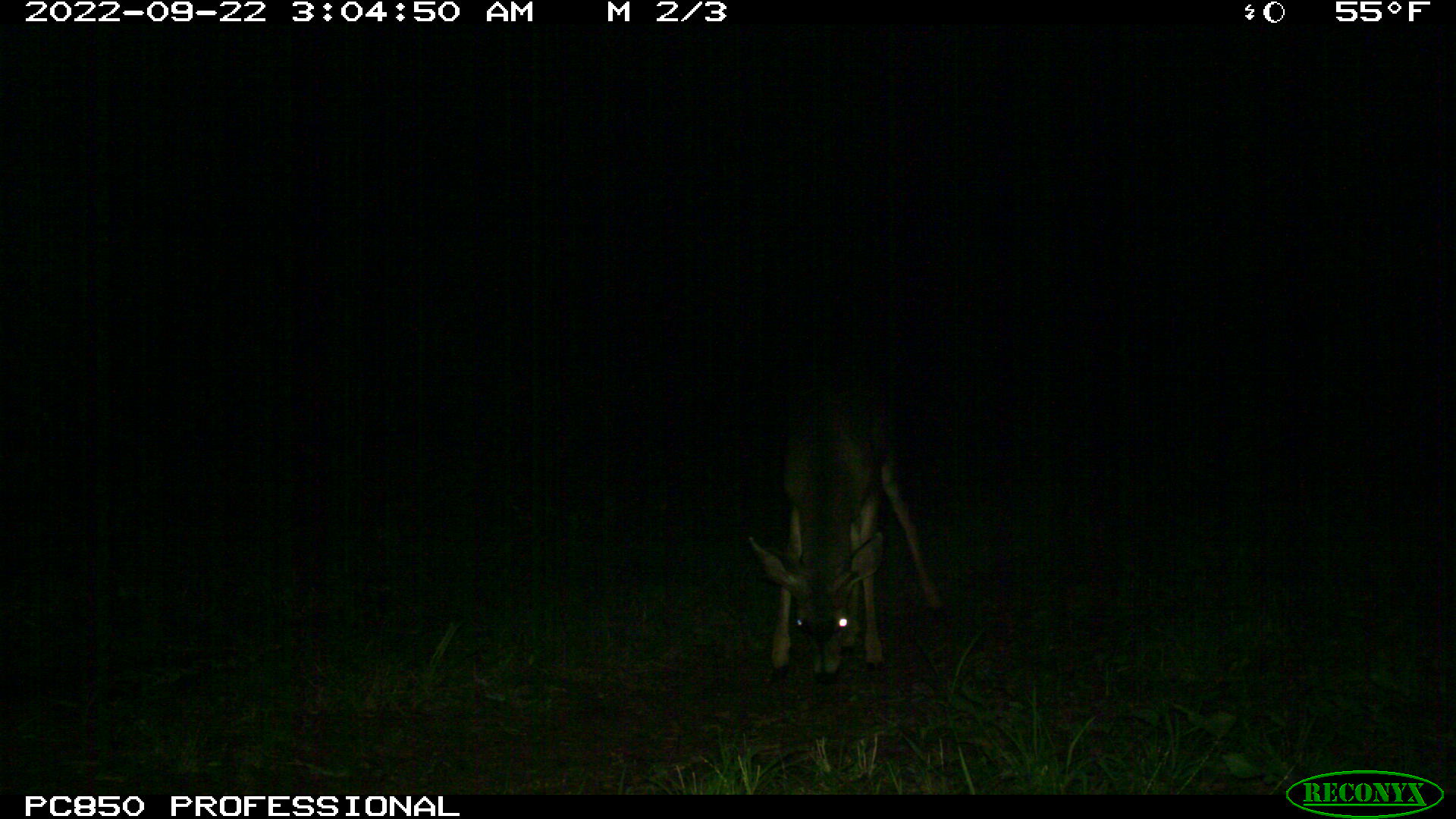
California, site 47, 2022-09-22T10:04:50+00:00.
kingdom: Animalia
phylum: Chordata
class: Mammalia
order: Artiodactyla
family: Cervidae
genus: Odocoileus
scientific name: Odocoileus hemionus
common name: mule deer